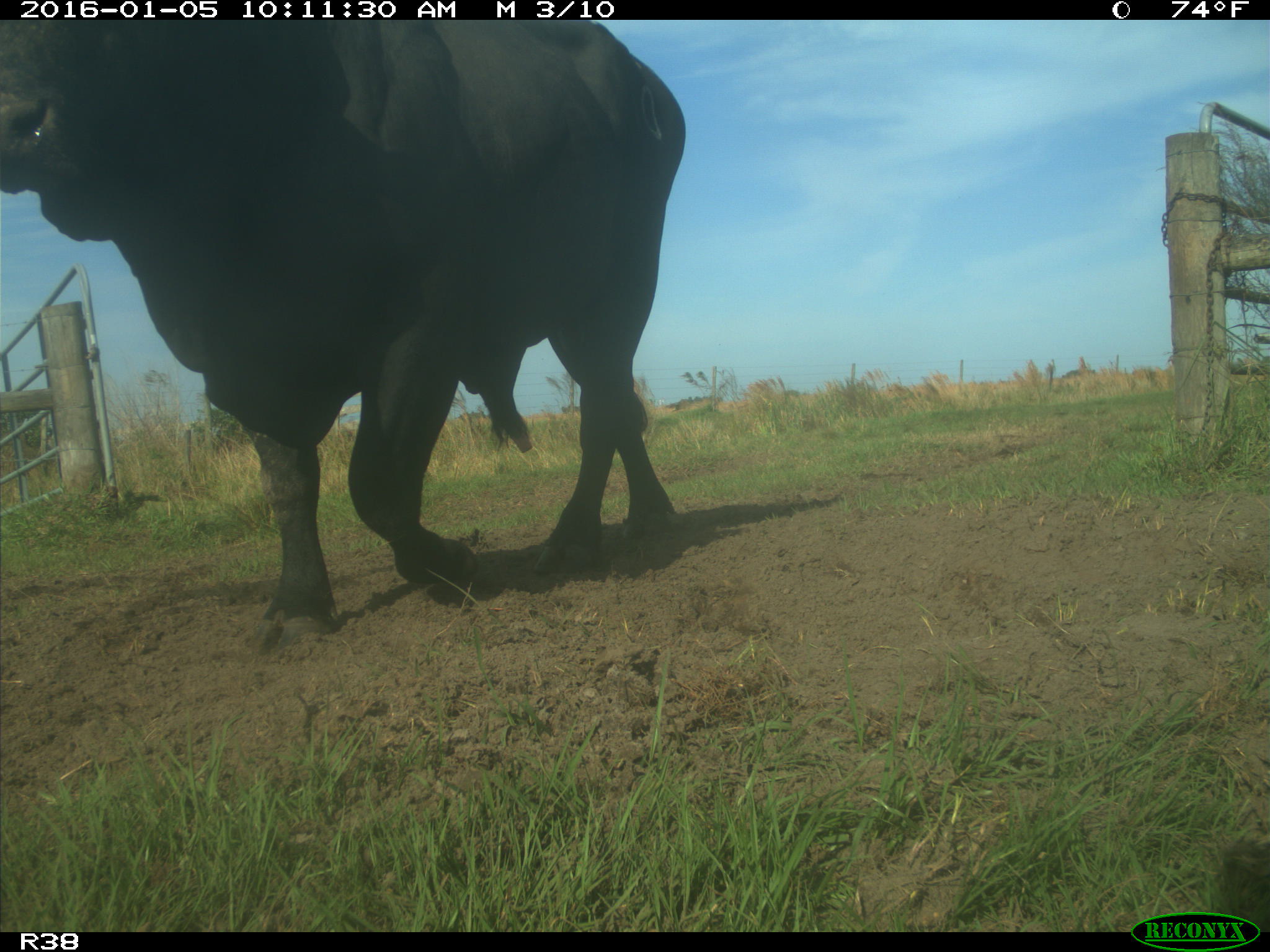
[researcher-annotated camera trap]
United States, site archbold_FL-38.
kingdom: Animalia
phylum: Chordata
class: Mammalia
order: Artiodactyla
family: Bovidae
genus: Bos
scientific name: Bos taurus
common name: domestic cow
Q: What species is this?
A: Bos taurus (domestic cow).